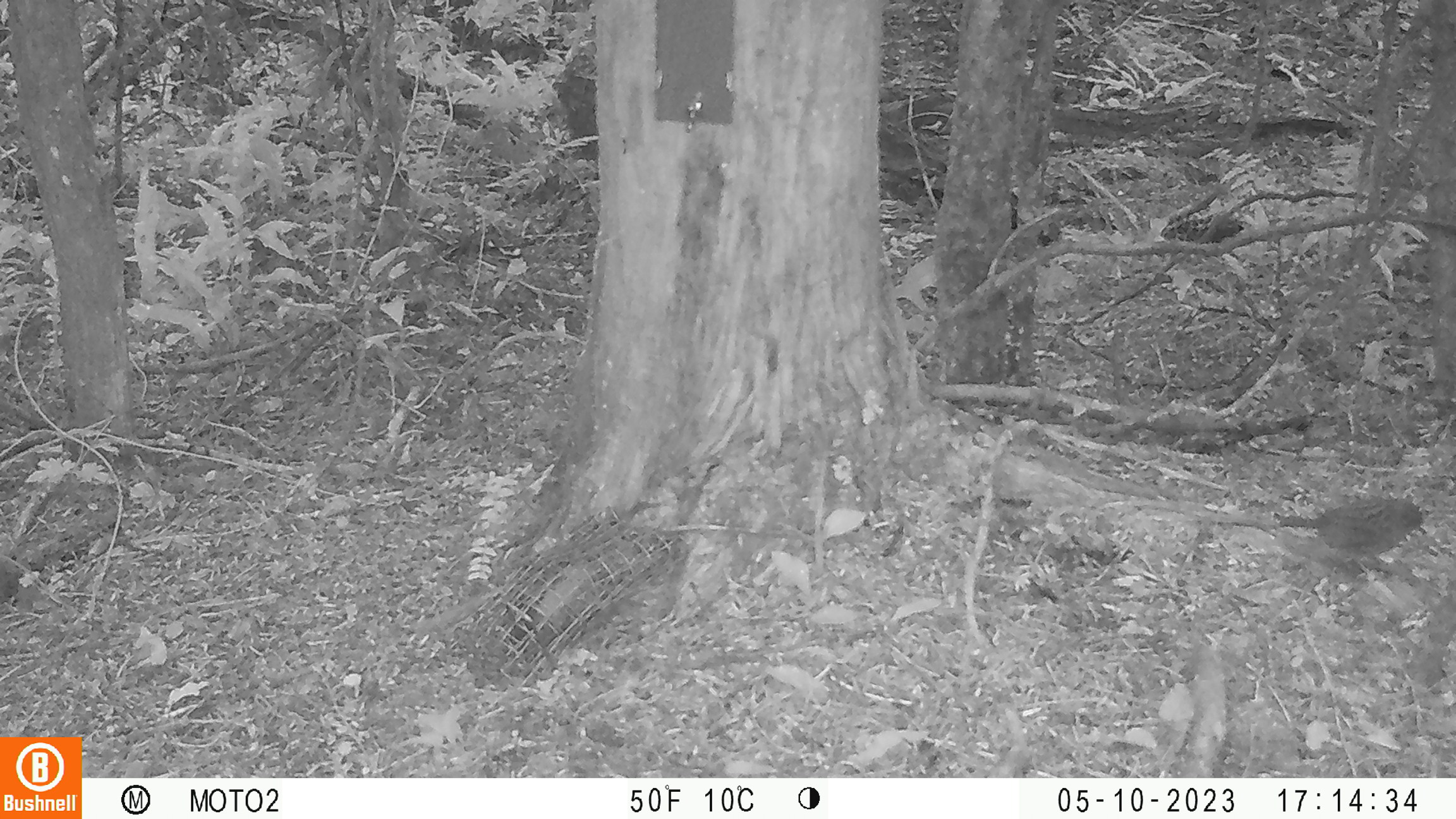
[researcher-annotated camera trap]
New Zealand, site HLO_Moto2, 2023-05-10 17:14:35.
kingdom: Animalia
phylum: Chordata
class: Aves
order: Passeriformes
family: Prunellidae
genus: Prunella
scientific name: Prunella modularis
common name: dunnock